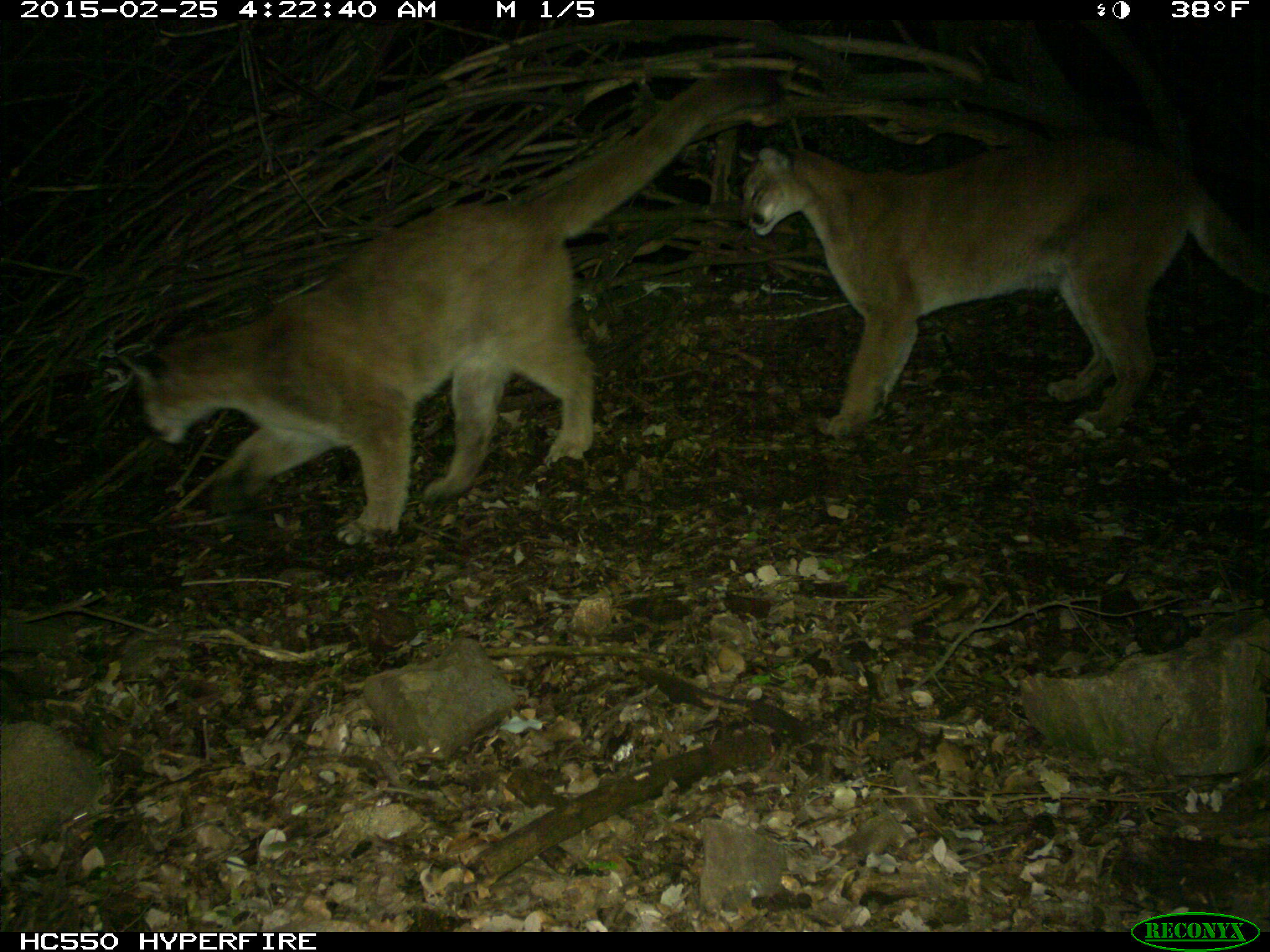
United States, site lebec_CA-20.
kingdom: Animalia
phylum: Chordata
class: Mammalia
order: Carnivora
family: Felidae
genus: Puma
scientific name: Puma concolor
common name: mountain lion